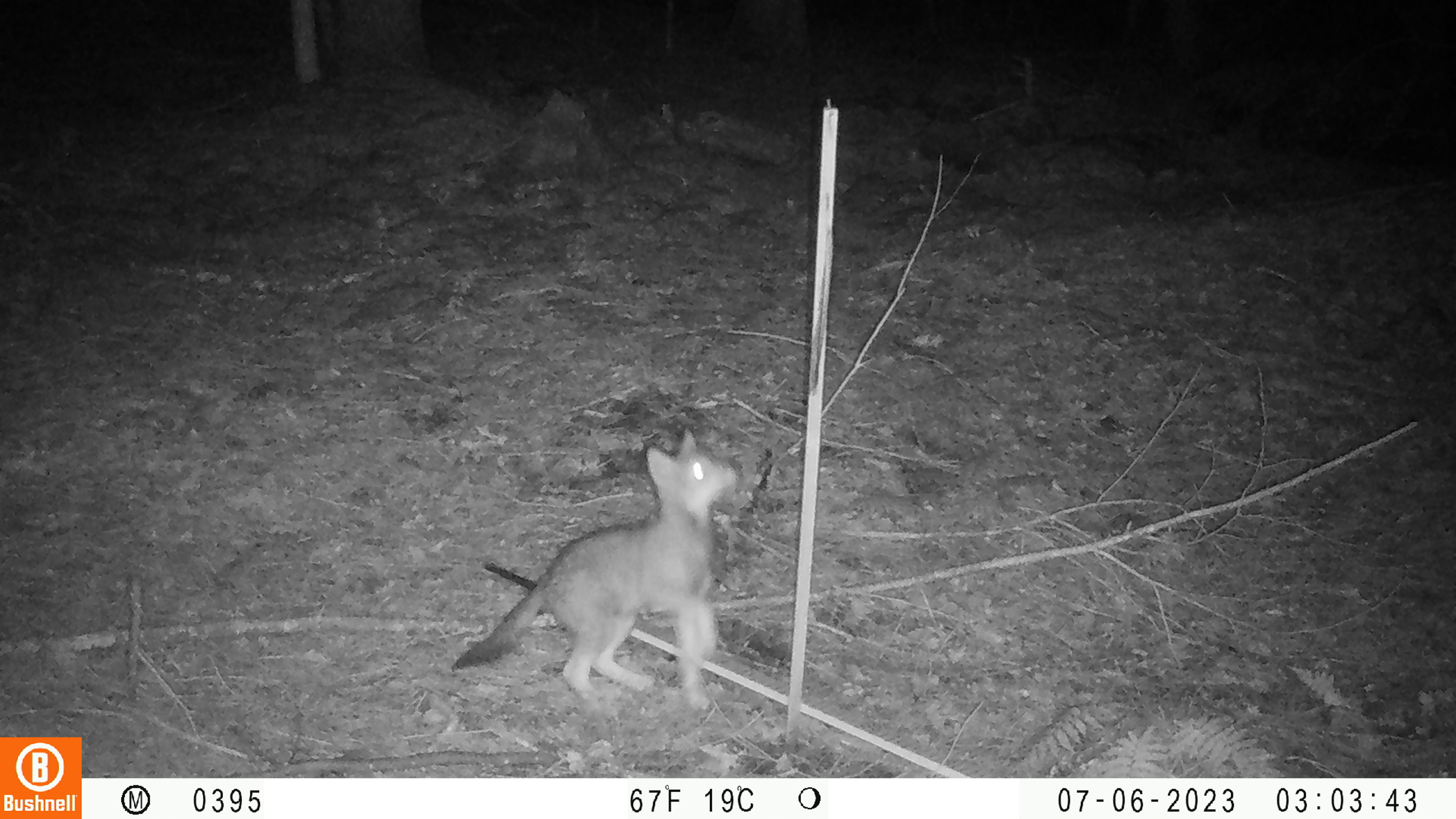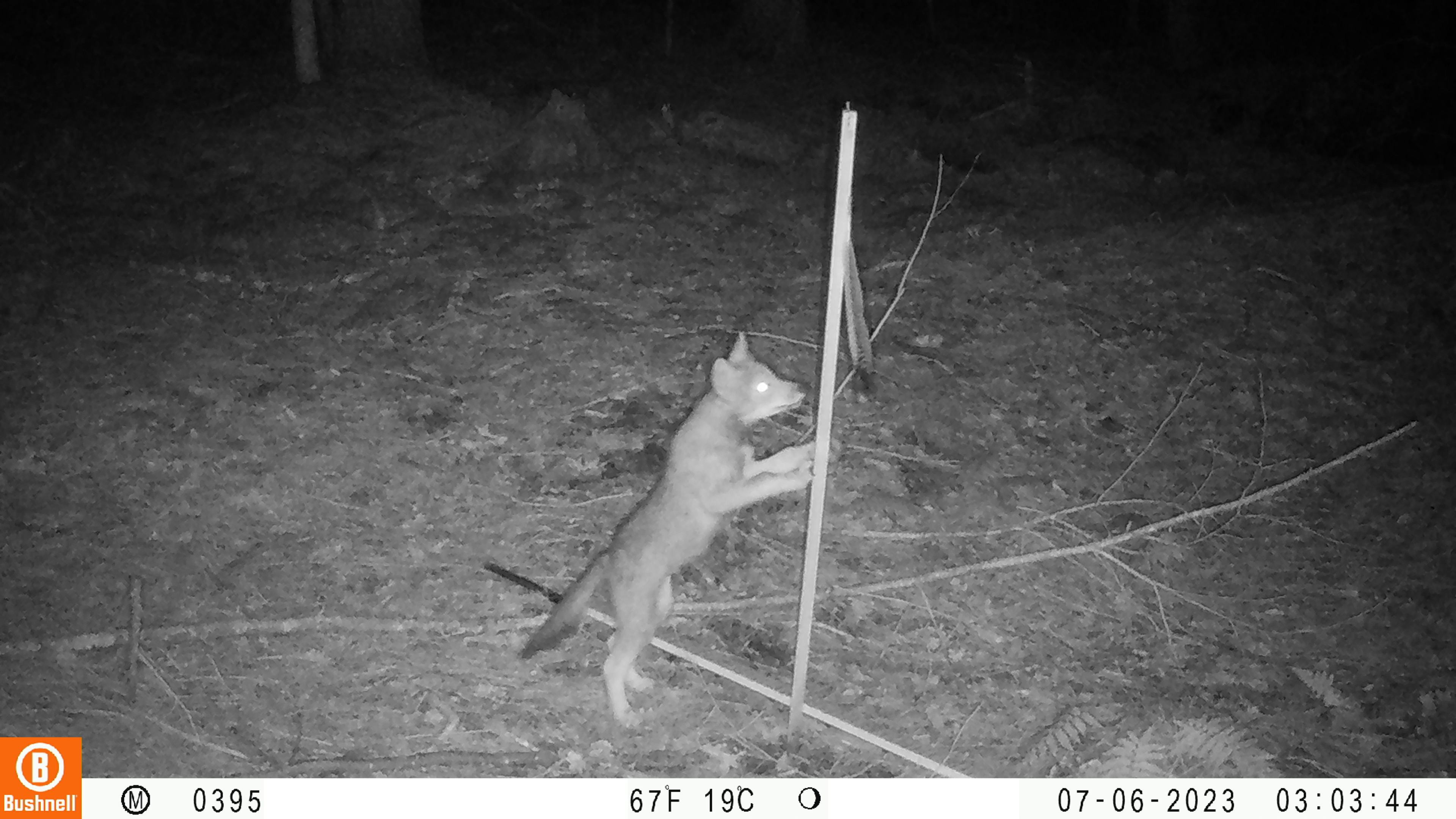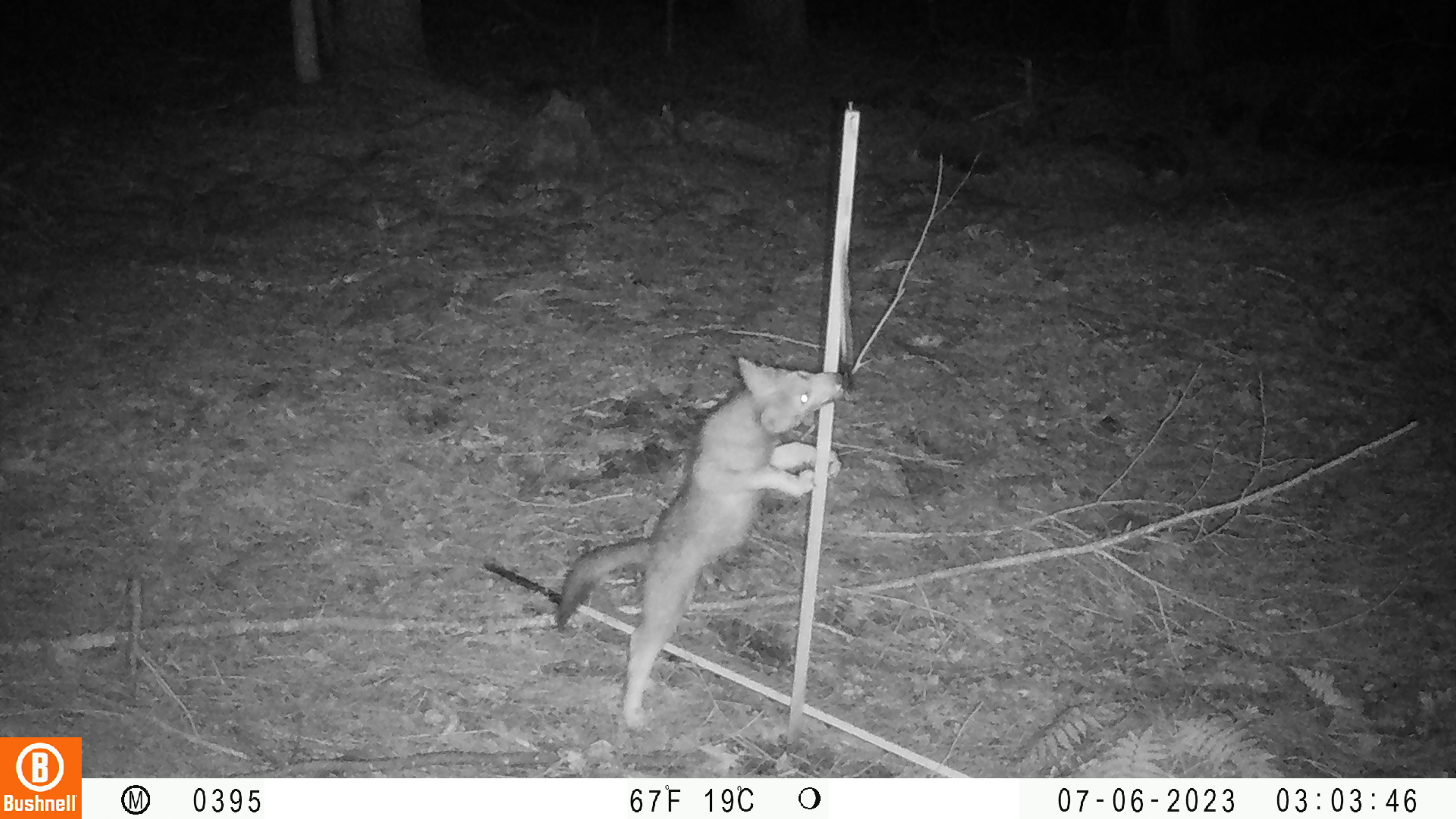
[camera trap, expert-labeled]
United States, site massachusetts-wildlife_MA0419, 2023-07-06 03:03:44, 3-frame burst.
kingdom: Animalia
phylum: Chordata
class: Mammalia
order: Carnivora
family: Canidae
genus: Urocyon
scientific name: Urocyon cinereoargenteus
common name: gray fox